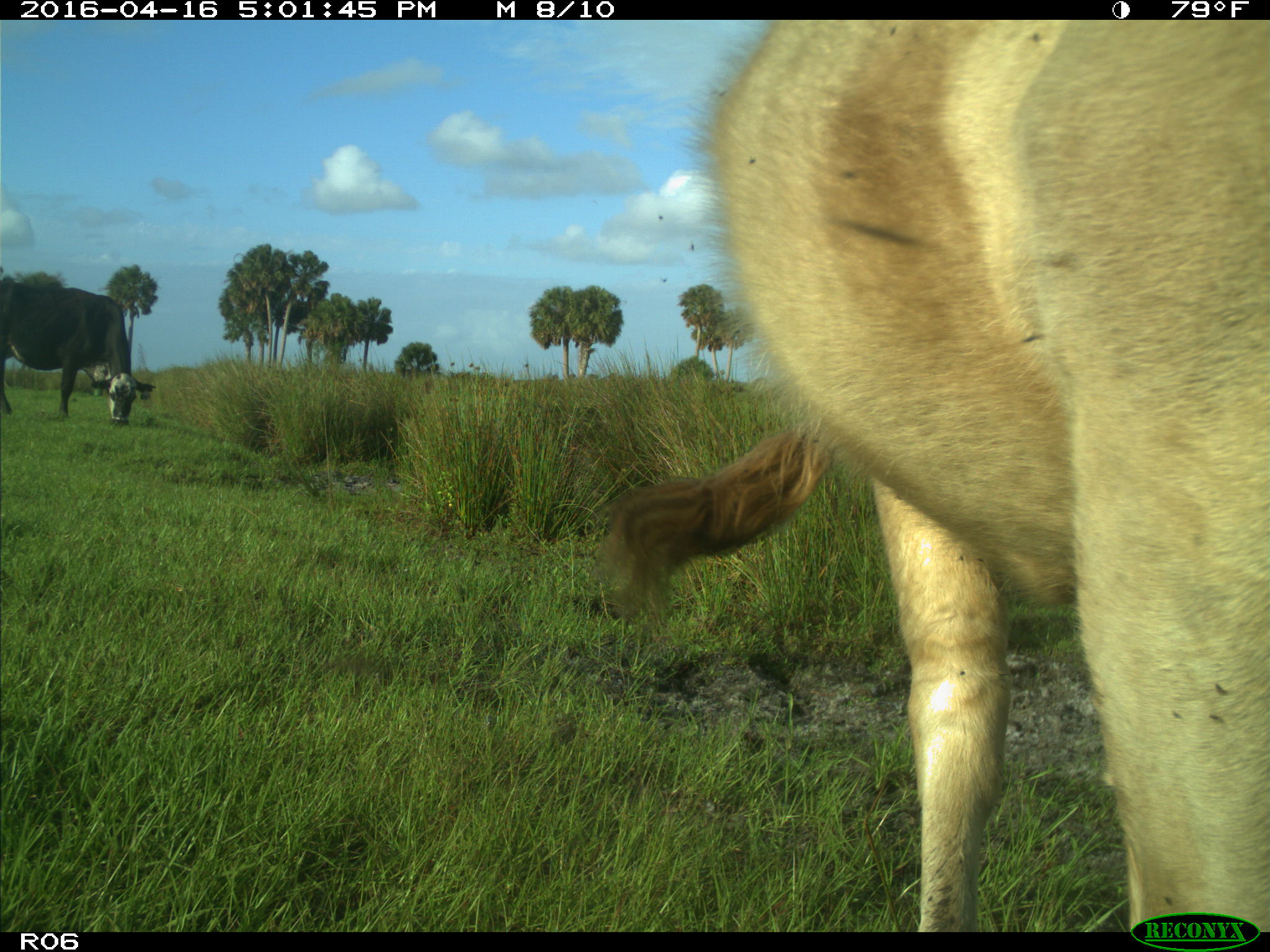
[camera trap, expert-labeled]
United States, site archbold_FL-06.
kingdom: Animalia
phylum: Chordata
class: Mammalia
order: Artiodactyla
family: Bovidae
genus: Bos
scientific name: Bos taurus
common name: domestic cow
Bos taurus (domestic cow).